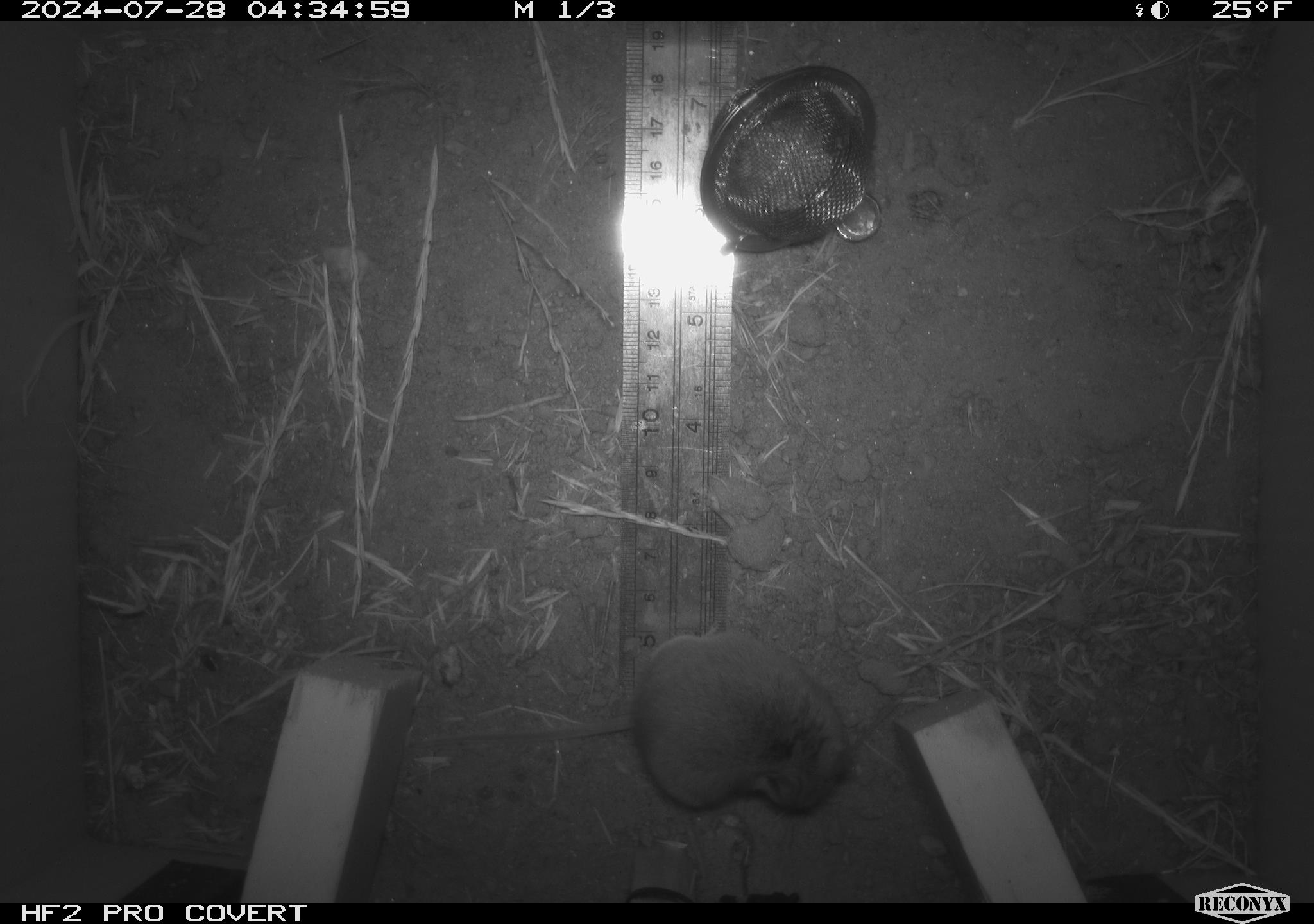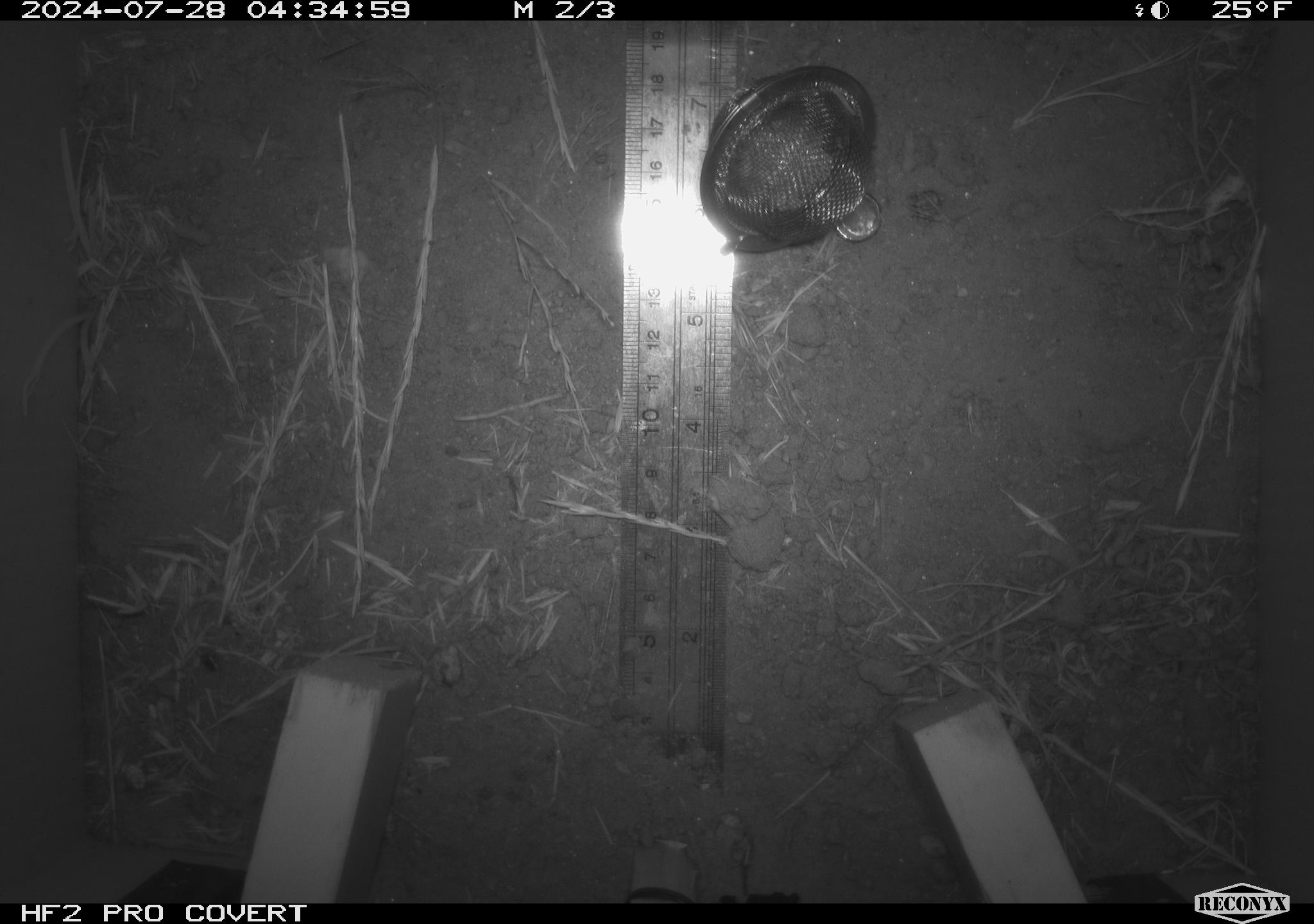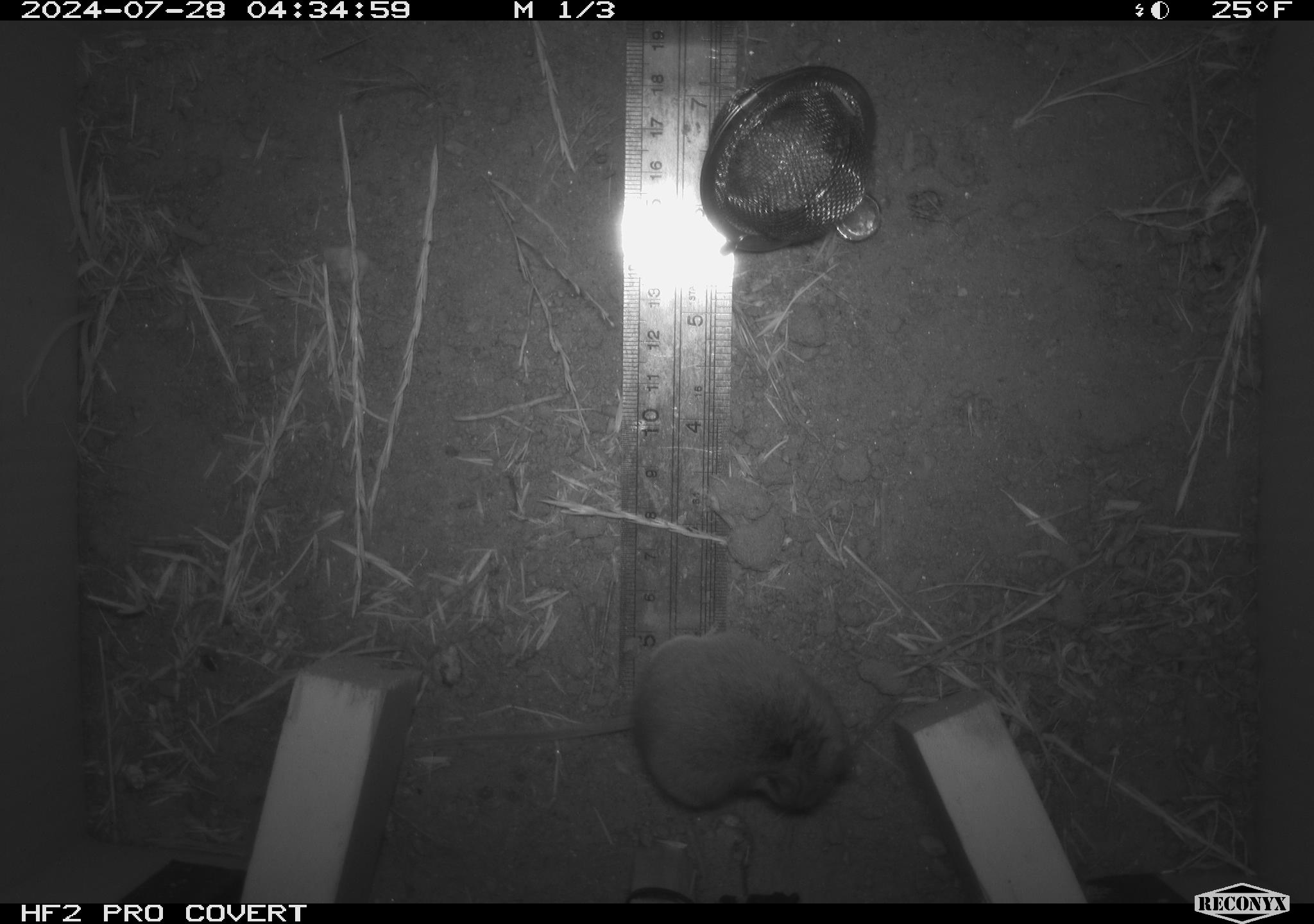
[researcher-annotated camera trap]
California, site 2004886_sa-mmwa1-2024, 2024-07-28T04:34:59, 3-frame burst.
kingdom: Animalia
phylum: Chordata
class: Mammalia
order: Rodentia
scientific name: Rodentia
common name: mouse species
Mouse species (Rodentia).